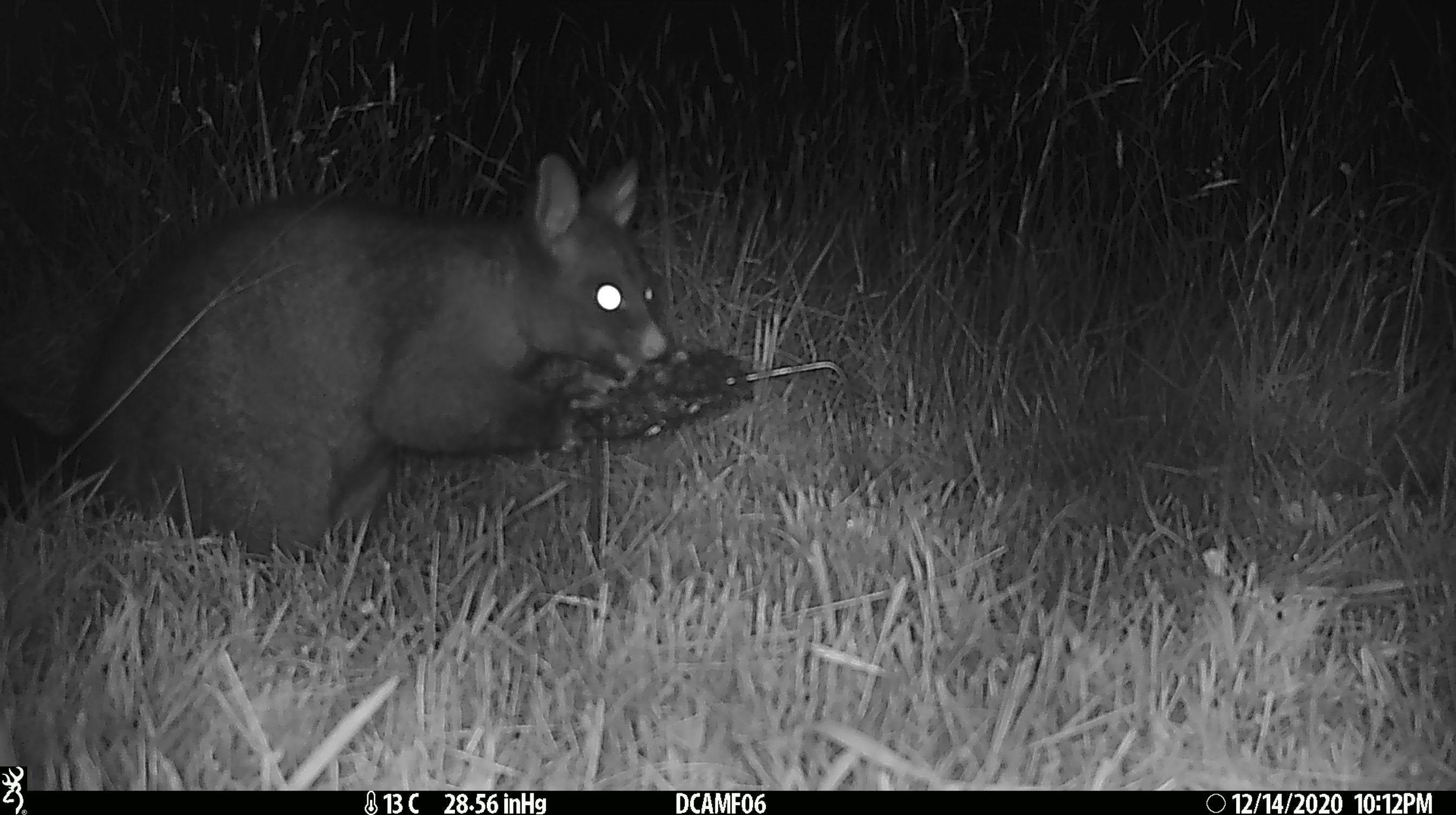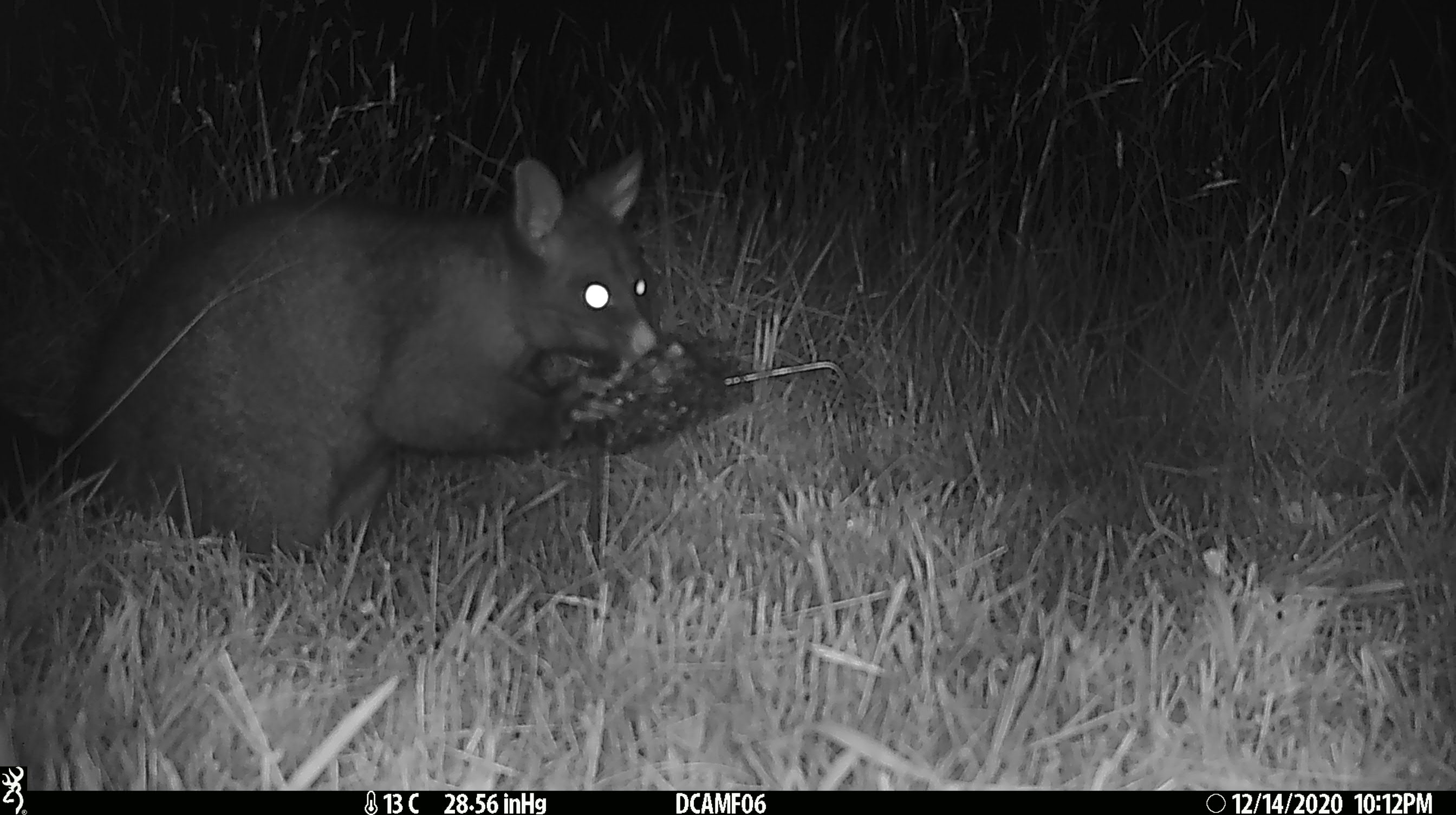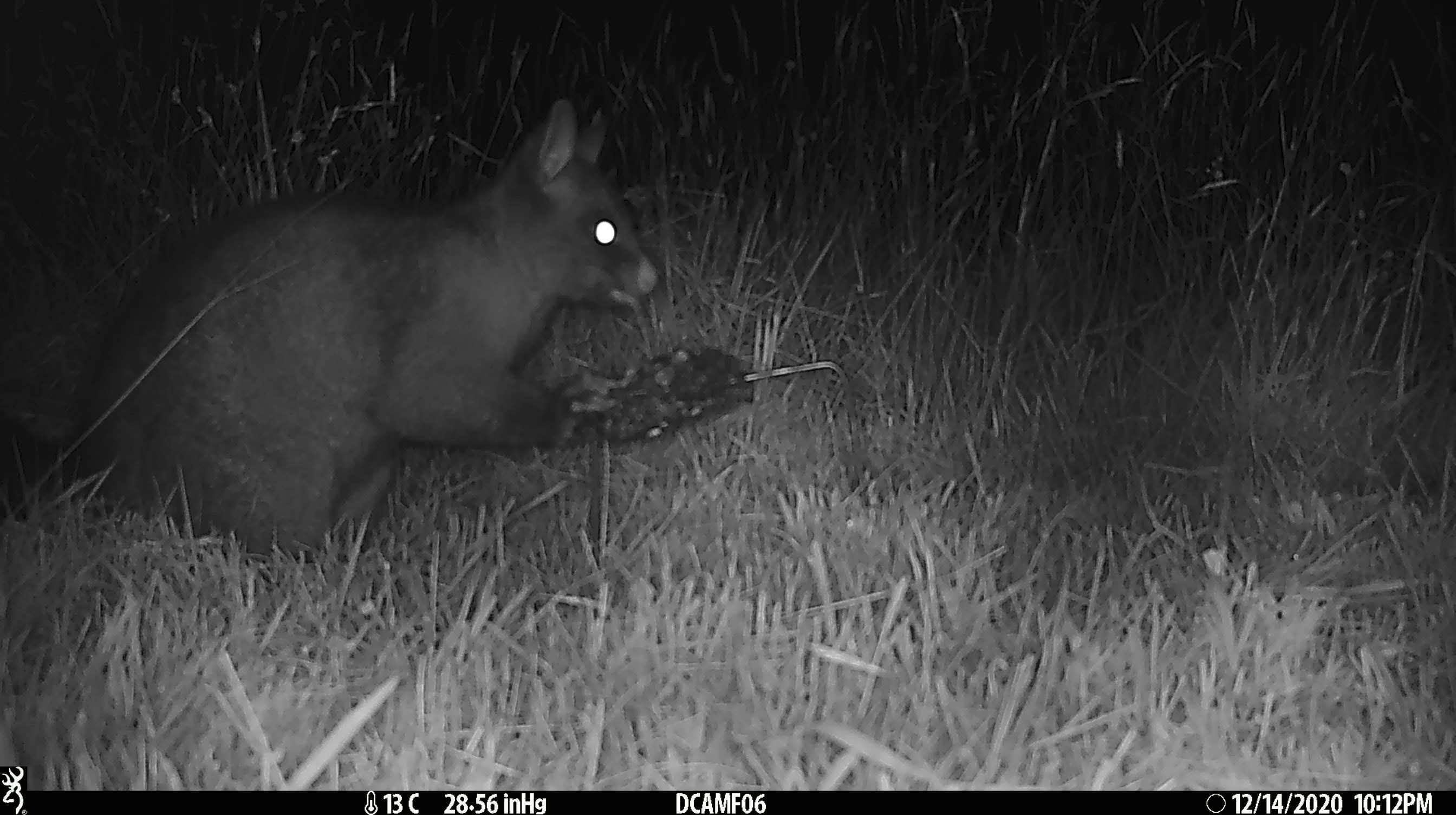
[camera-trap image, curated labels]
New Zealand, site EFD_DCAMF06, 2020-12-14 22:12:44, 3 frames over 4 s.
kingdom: Animalia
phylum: Chordata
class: Mammalia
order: Diprotodontia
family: Phalangeridae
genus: Trichosurus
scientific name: Trichosurus vulpecula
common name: common brushtail possum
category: possum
Possum (common brushtail possum) (Trichosurus vulpecula).